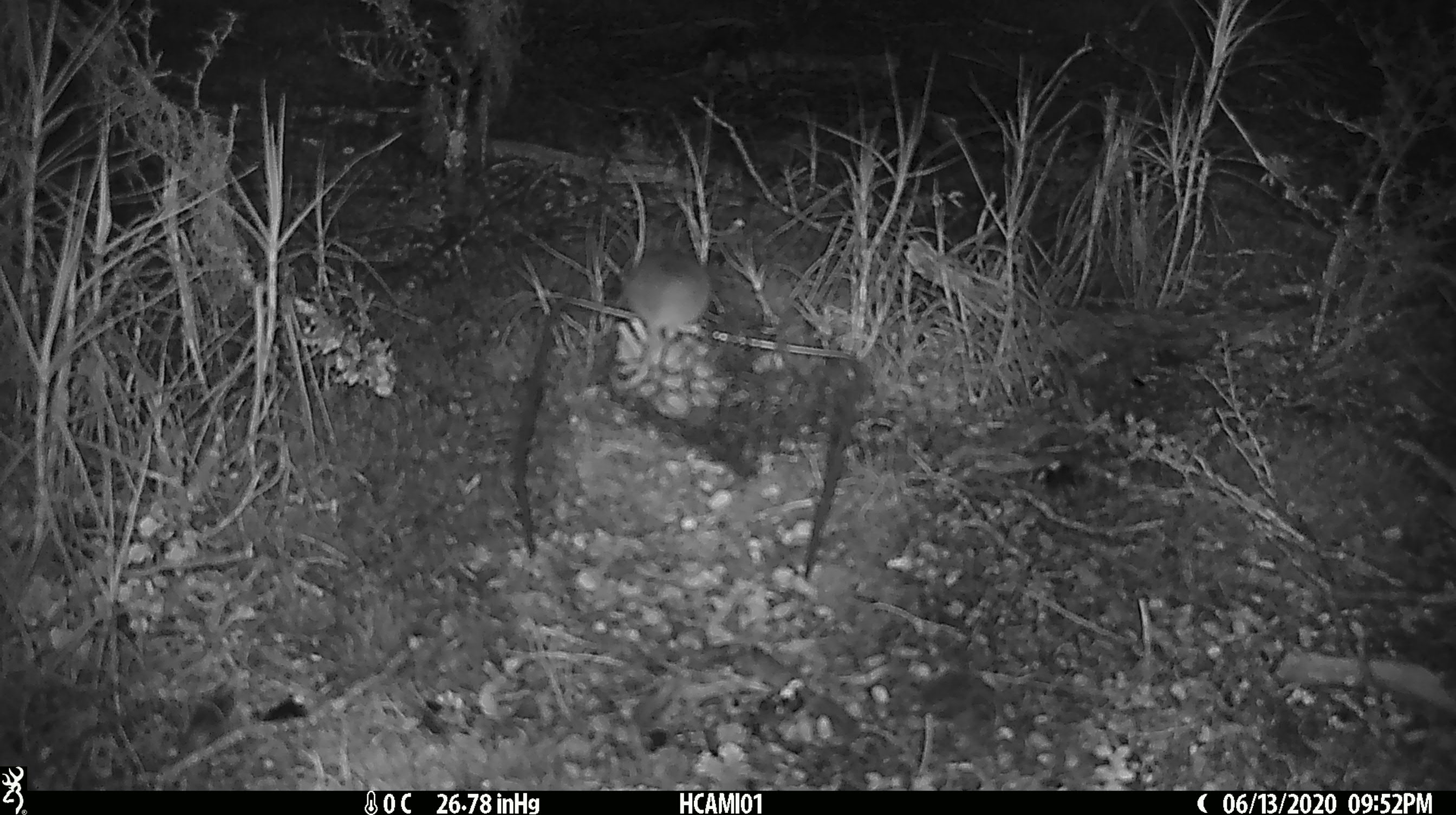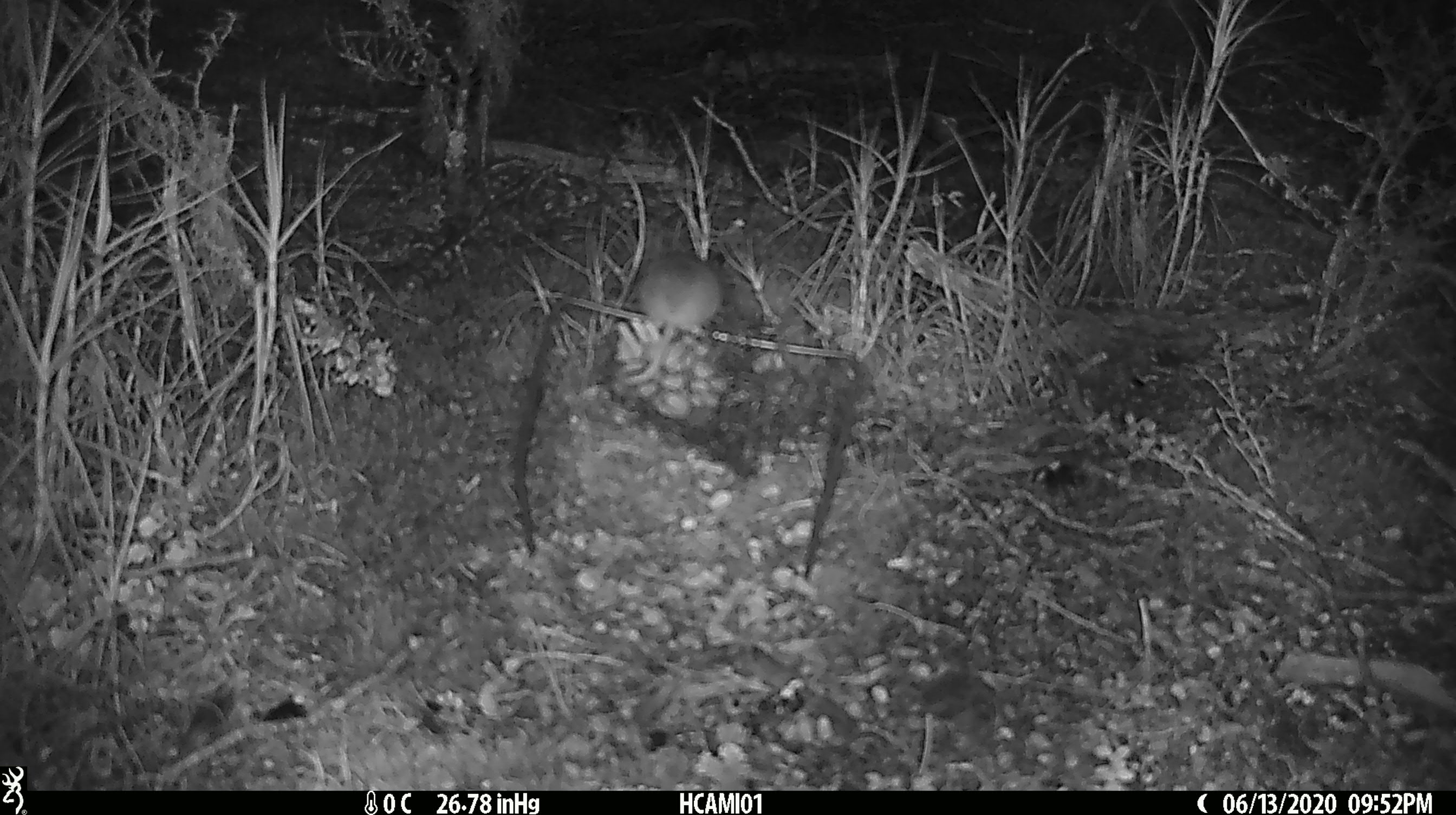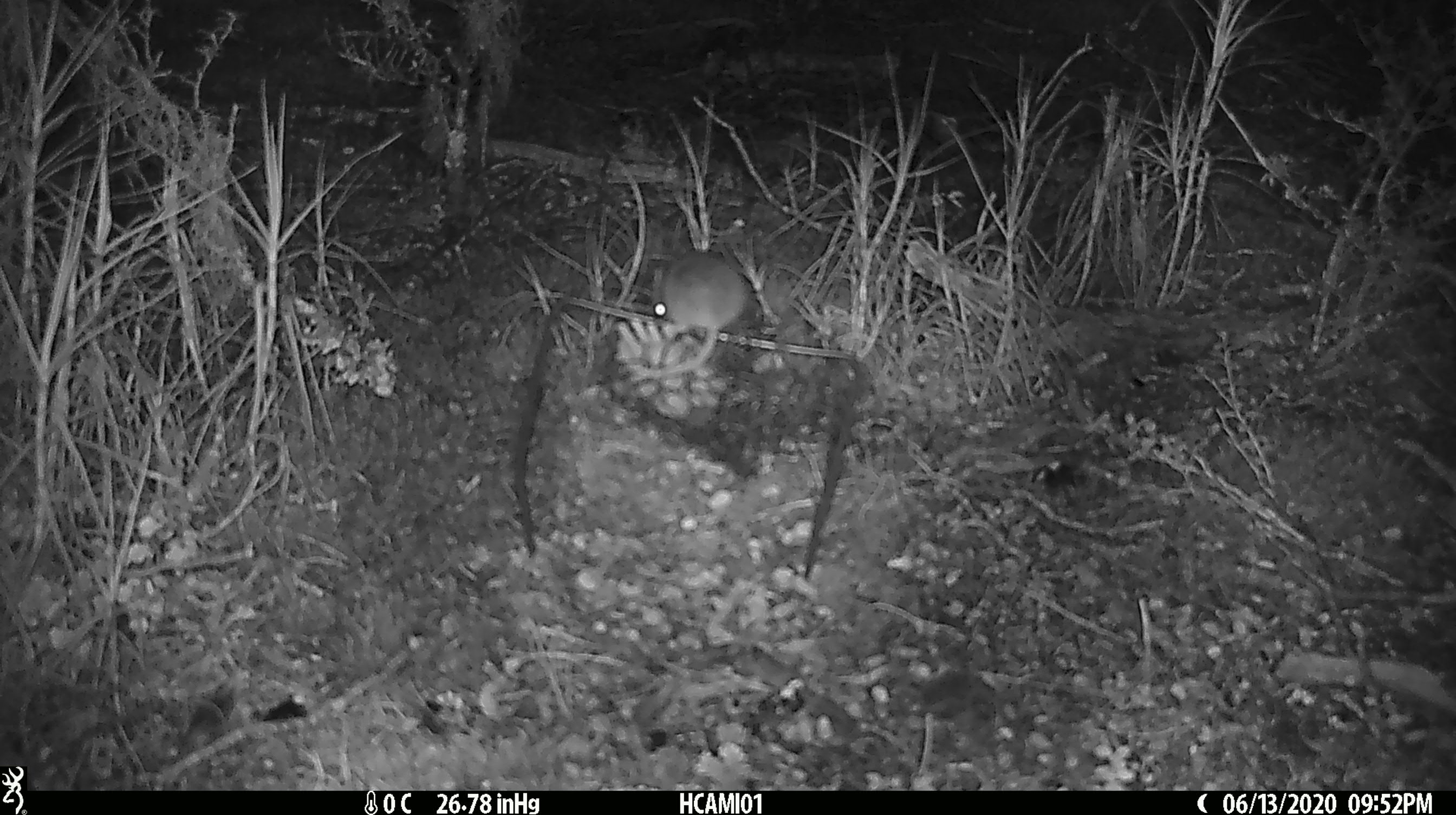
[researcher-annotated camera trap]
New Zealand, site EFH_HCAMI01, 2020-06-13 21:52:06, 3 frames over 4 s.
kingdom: Animalia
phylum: Chordata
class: Mammalia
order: Rodentia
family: Muridae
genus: Mus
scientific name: Mus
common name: mouse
Mouse (Mus).